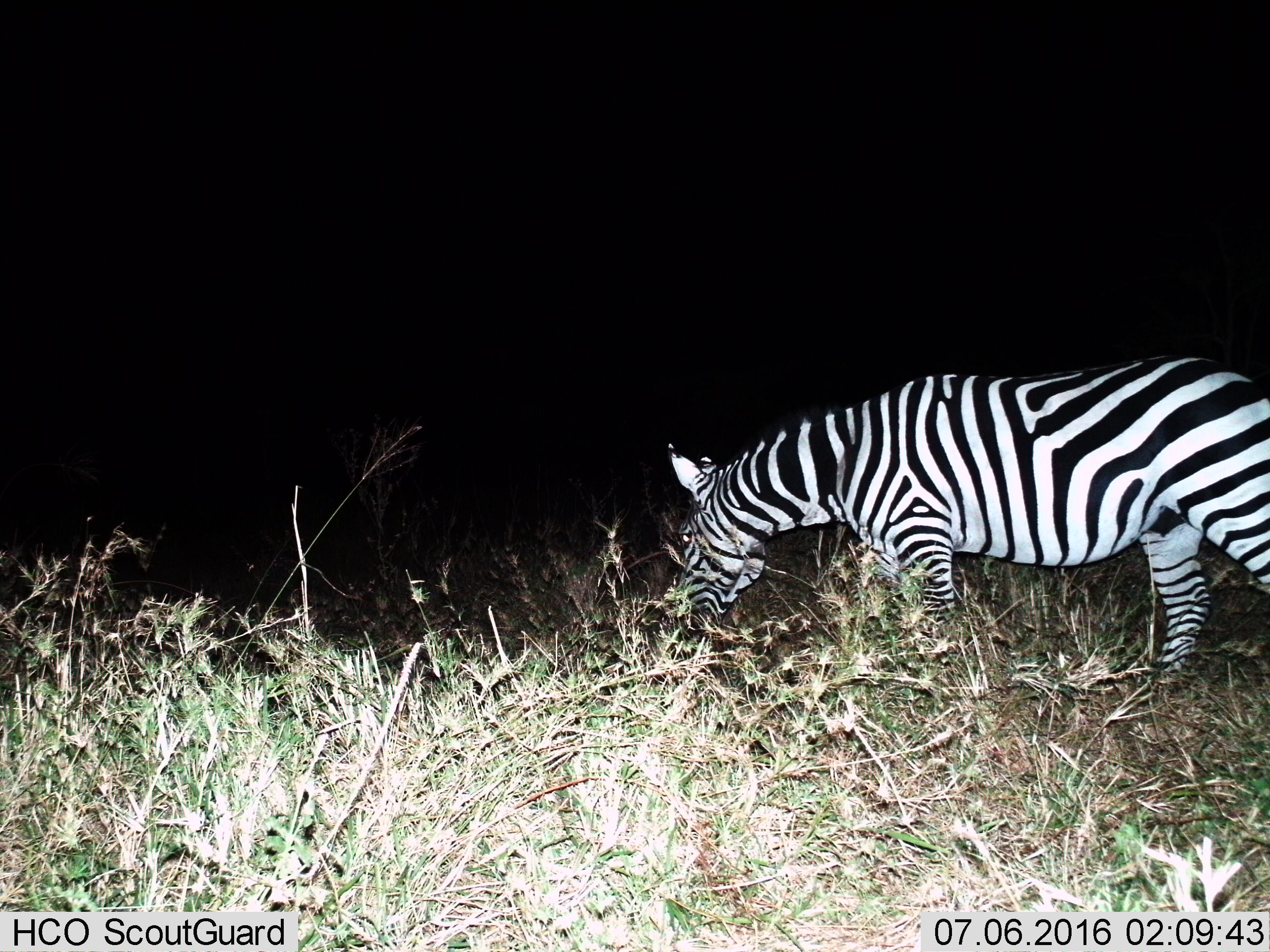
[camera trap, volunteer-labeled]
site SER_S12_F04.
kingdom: Animalia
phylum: Chordata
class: Mammalia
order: Perissodactyla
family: Equidae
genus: Equus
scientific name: Equus quagga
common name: plains zebra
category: zebraplains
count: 1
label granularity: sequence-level